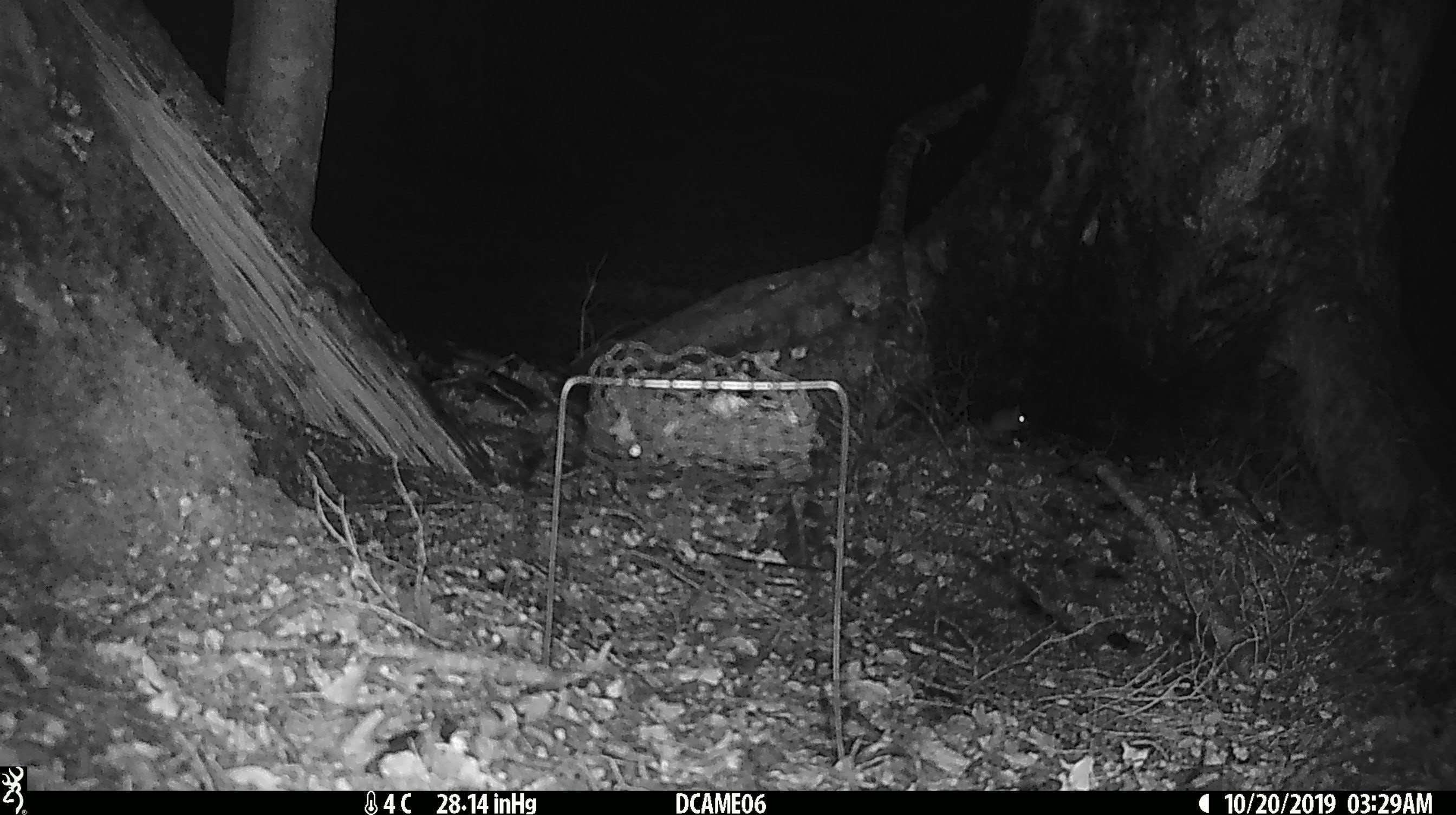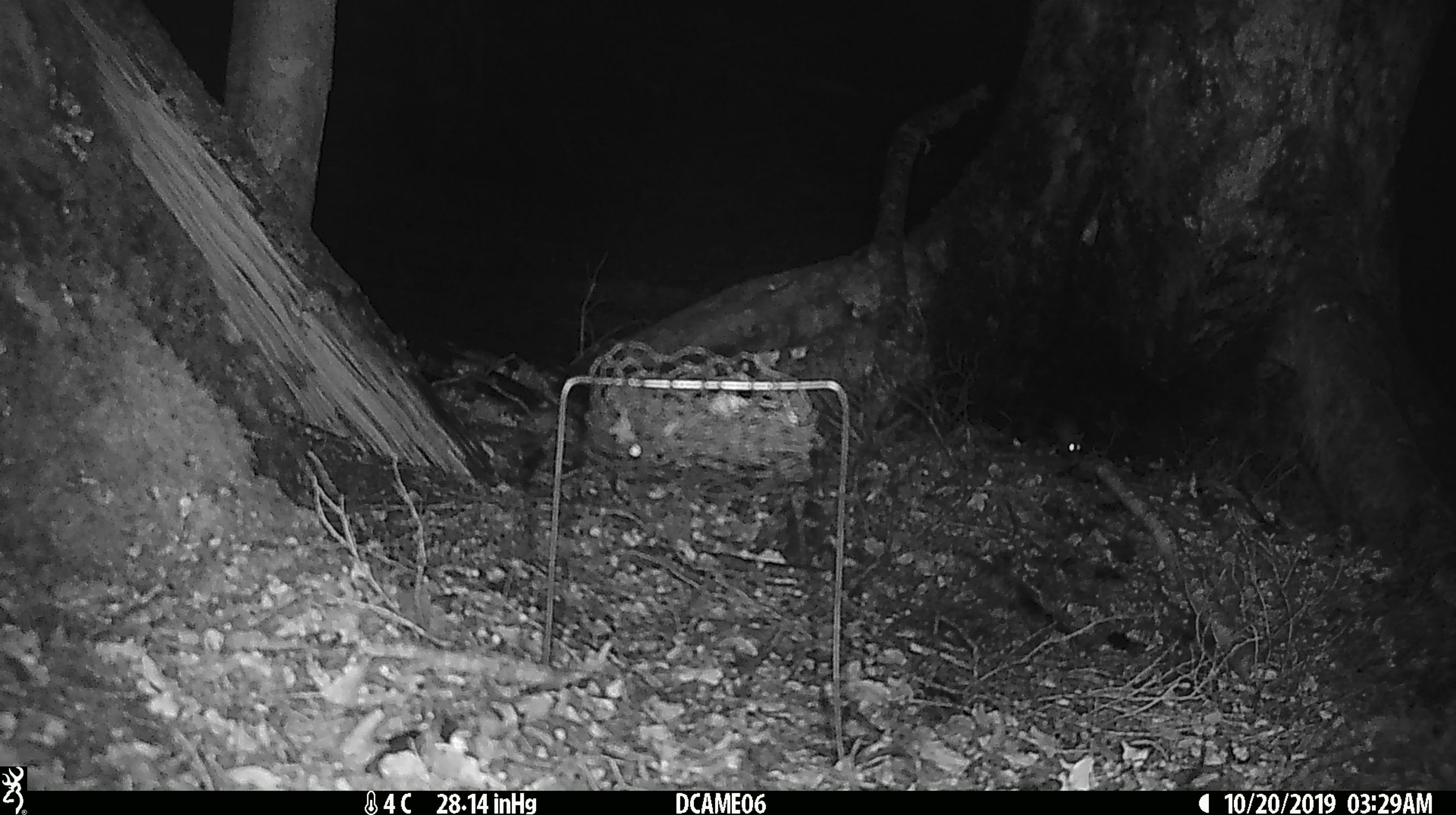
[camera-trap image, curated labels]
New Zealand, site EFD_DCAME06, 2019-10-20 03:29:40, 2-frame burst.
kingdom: Animalia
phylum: Chordata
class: Mammalia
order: Rodentia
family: Muridae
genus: Mus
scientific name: Mus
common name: mouse